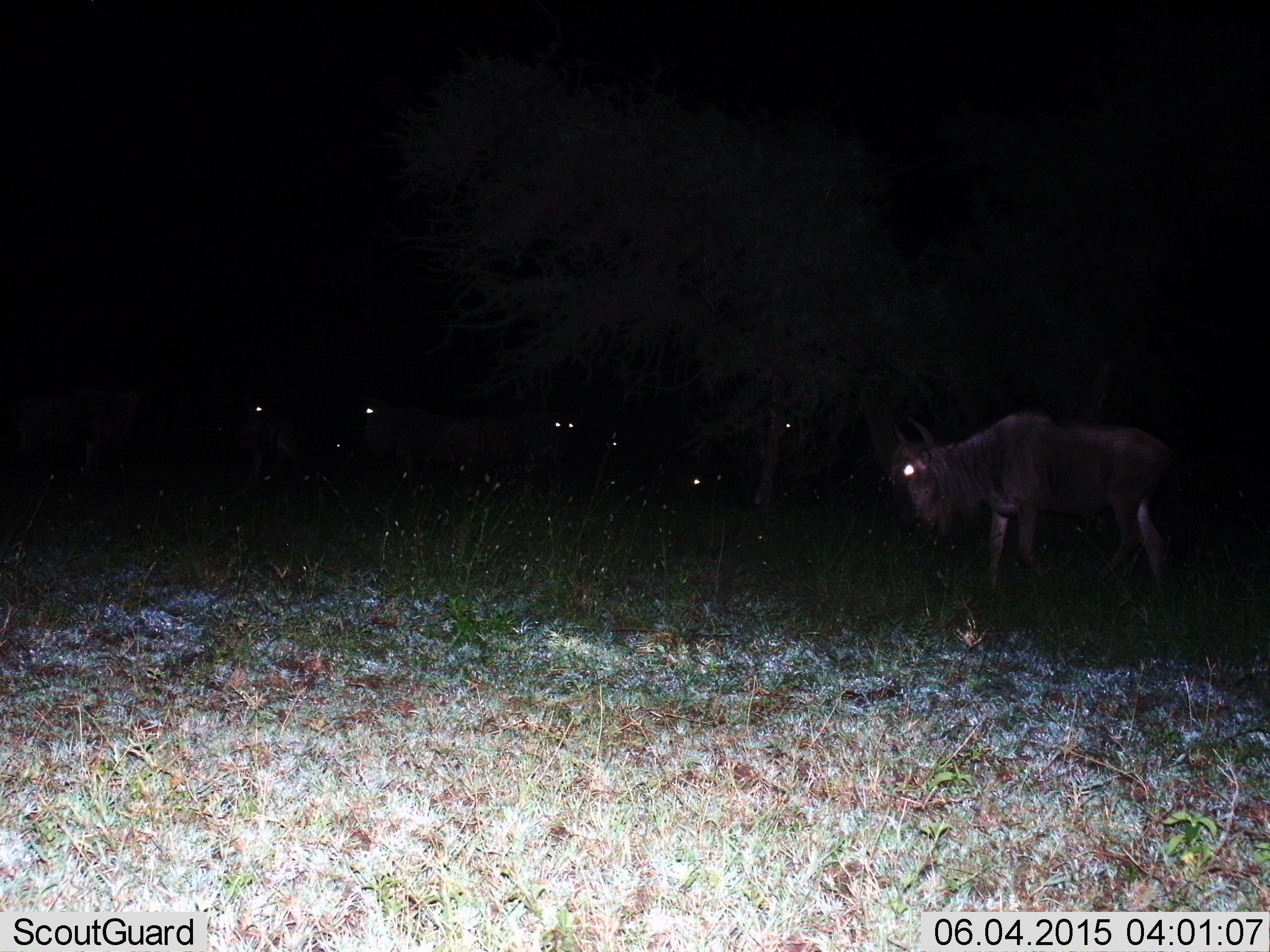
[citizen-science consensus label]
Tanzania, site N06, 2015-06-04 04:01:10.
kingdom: Animalia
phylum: Chordata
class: Mammalia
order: Artiodactyla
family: Bovidae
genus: Connochaetes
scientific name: Connochaetes taurinus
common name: blue wildebeest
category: wildebeest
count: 7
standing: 80%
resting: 0%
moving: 50%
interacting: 0%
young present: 0%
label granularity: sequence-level